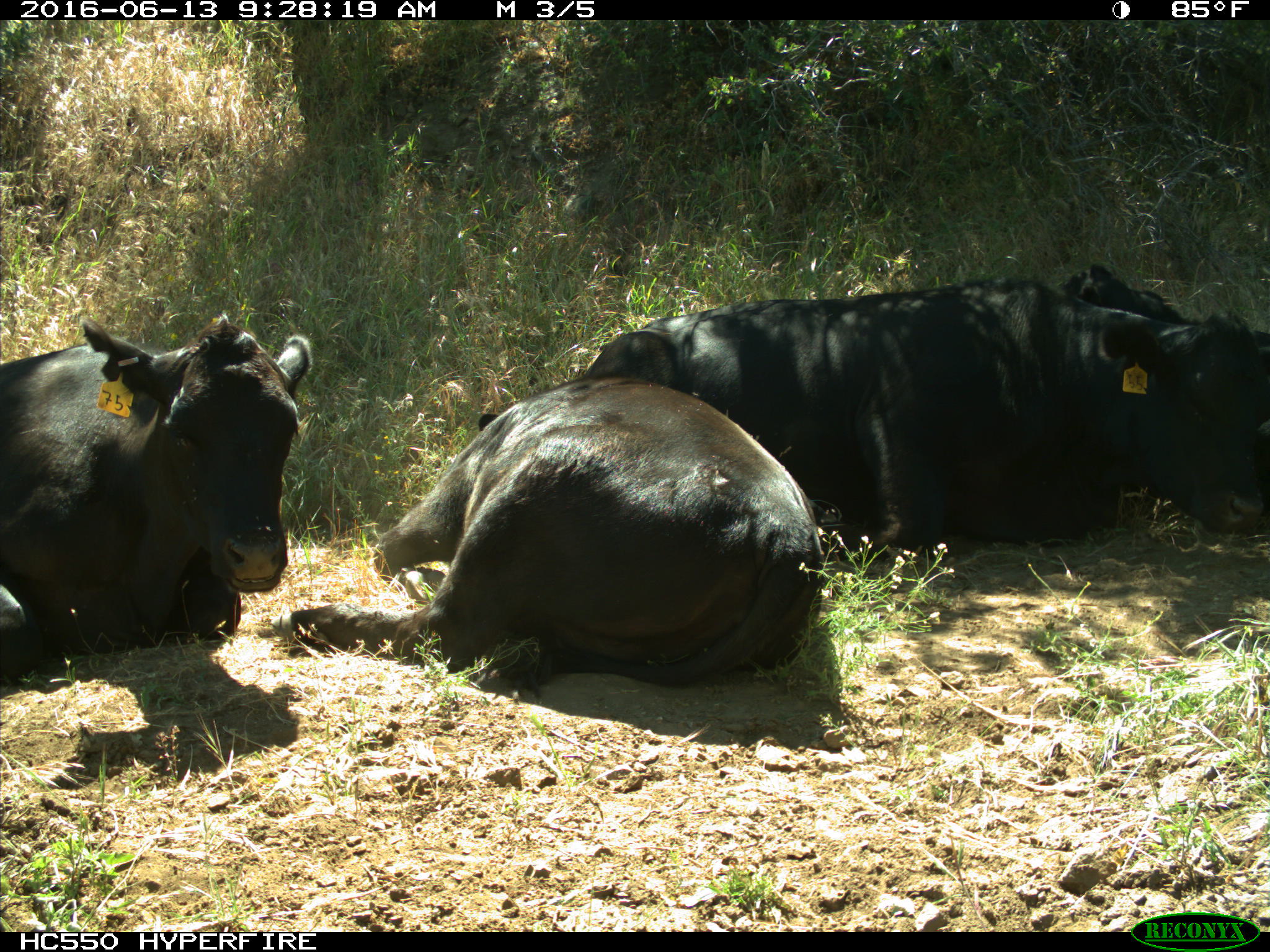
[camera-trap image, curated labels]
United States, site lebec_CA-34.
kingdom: Animalia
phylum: Chordata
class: Mammalia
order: Artiodactyla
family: Bovidae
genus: Bos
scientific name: Bos taurus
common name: domestic cow